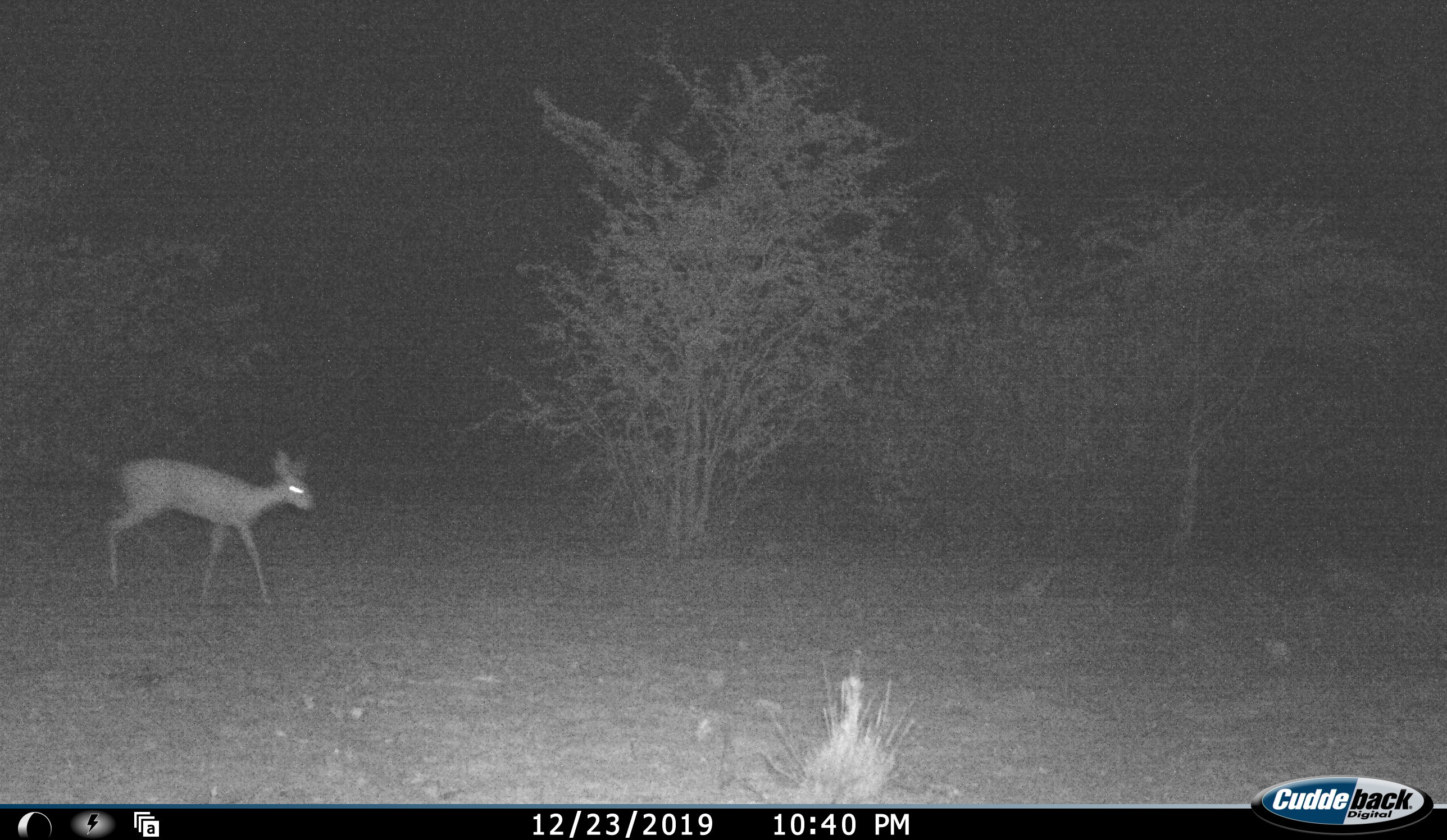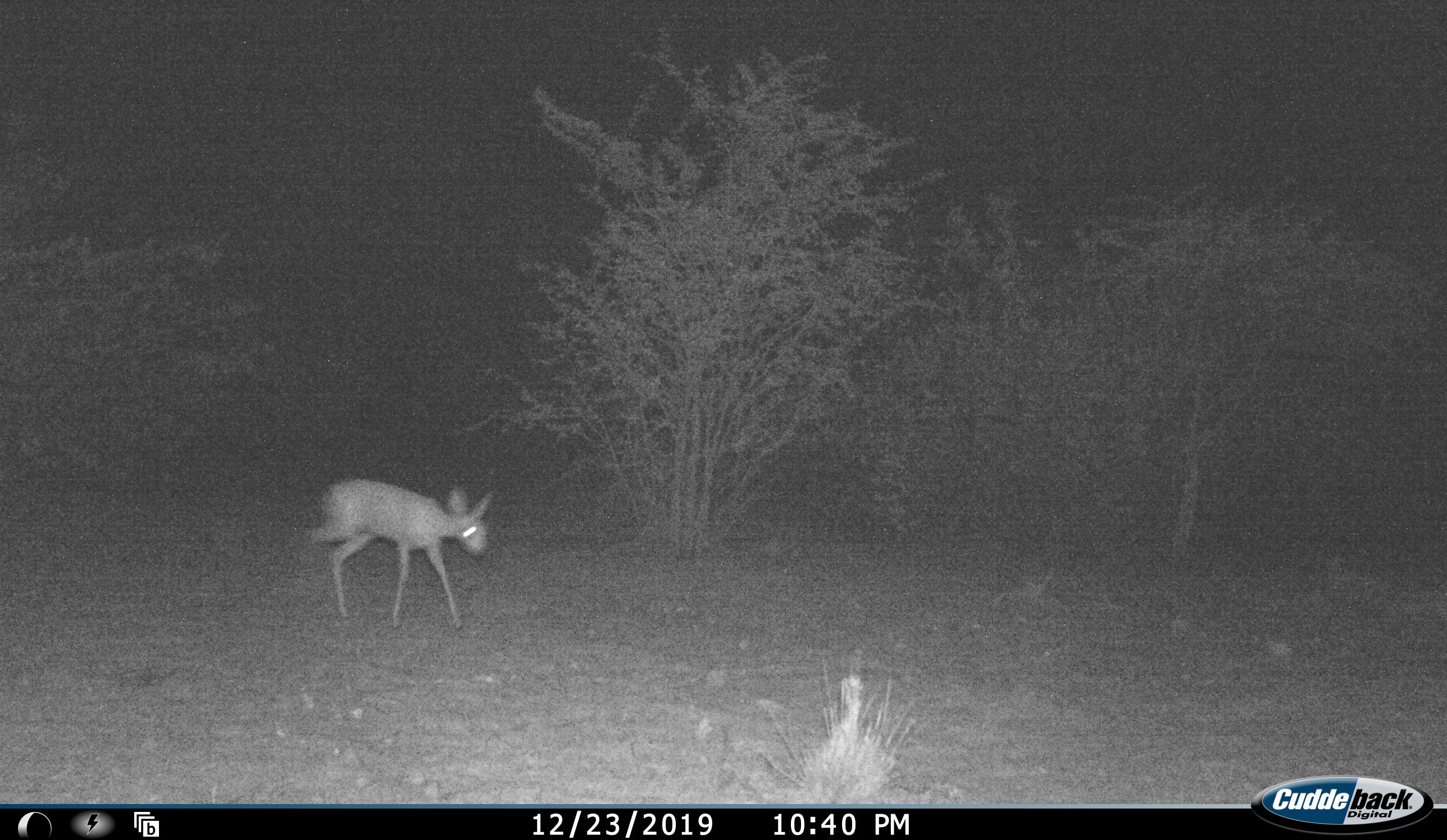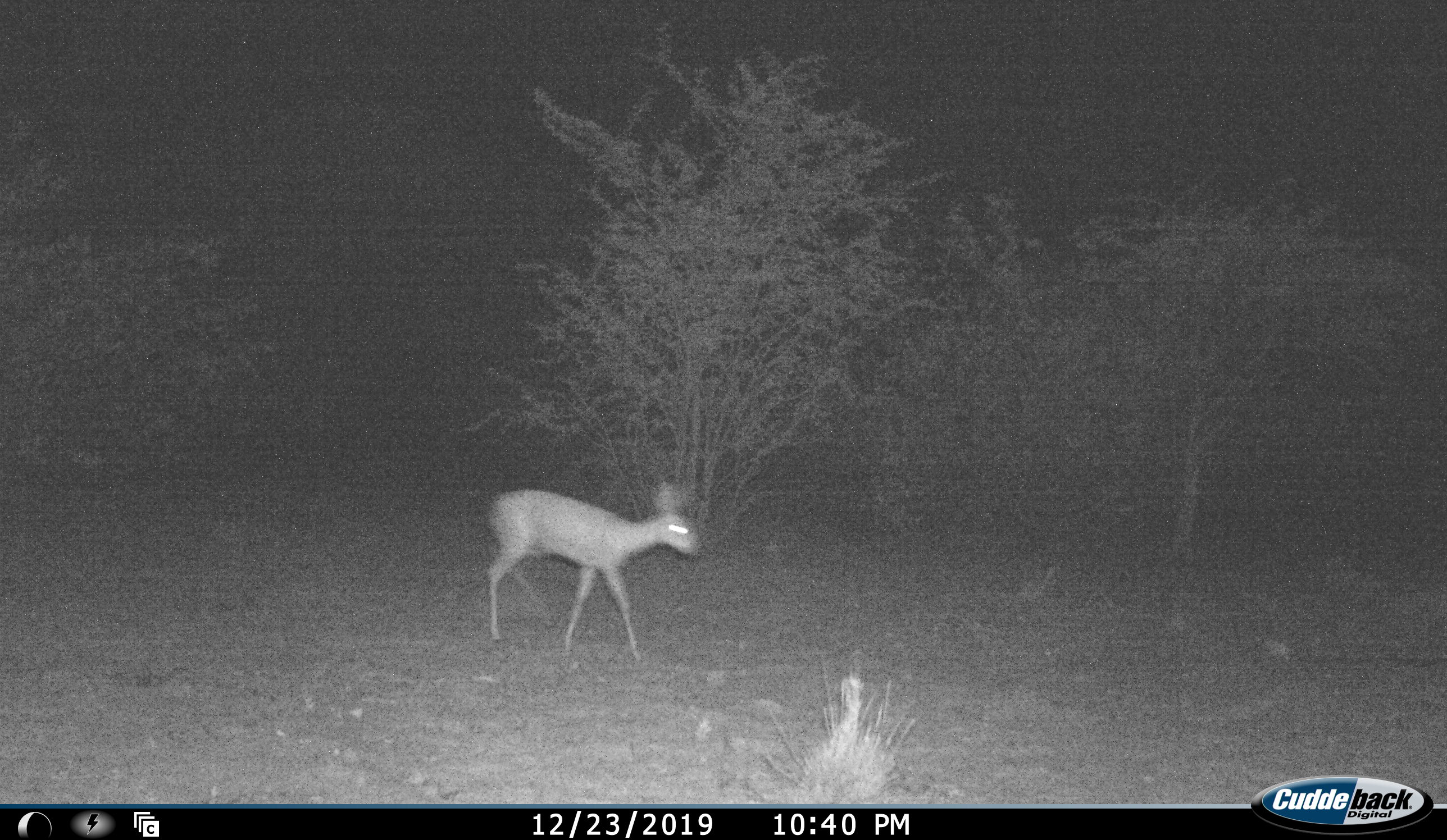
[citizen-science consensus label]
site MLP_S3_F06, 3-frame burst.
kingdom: Animalia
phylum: Chordata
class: Mammalia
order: Artiodactyla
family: Bovidae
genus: Raphicerus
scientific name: Raphicerus campestris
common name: steenbok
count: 1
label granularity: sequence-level